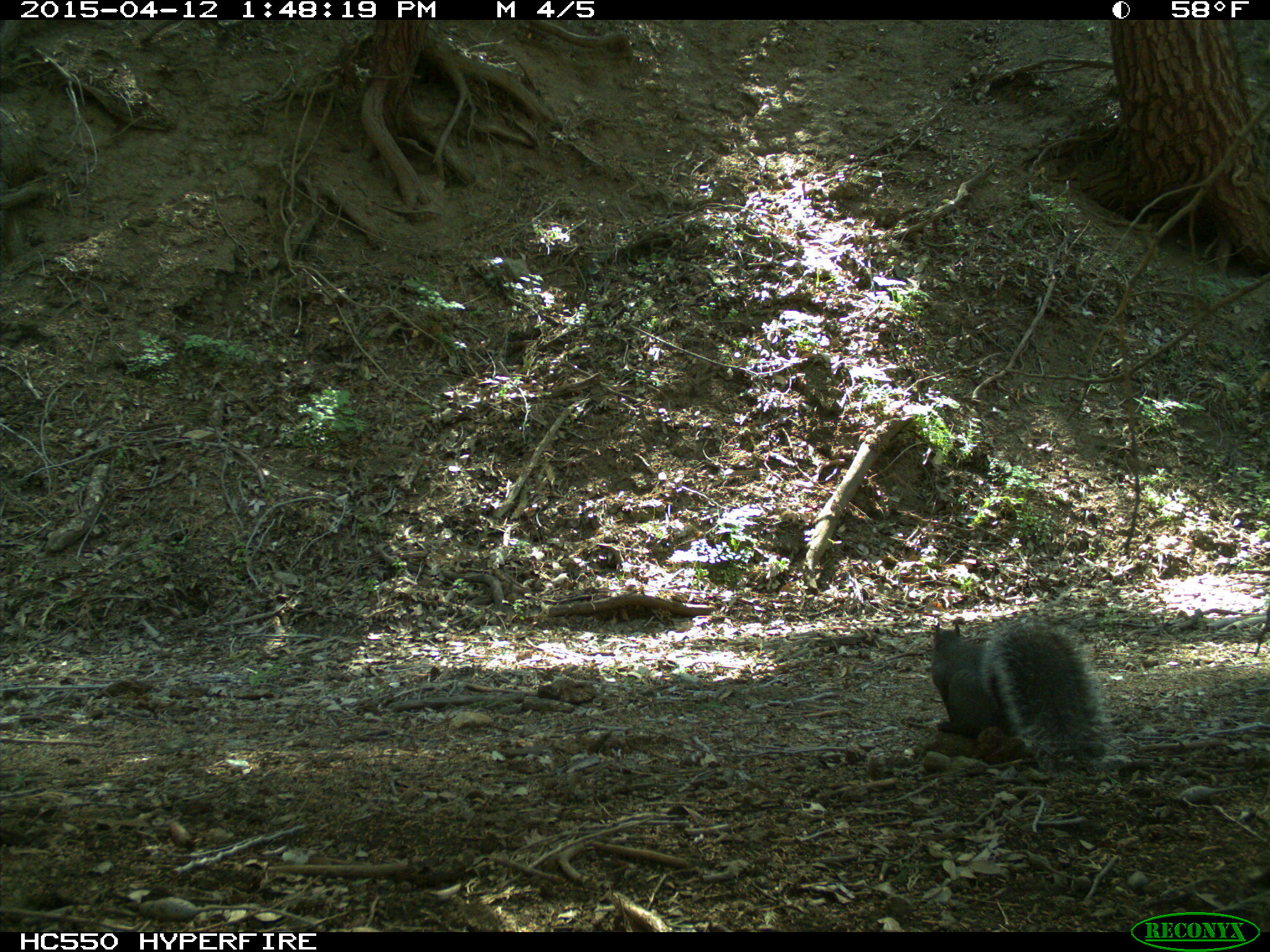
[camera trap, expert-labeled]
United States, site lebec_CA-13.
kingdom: Animalia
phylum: Chordata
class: Mammalia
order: Rodentia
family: Sciuridae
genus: Sciurus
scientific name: Sciurus carolinensis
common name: eastern gray squirrel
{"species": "Sciurus carolinensis (eastern gray squirrel)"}